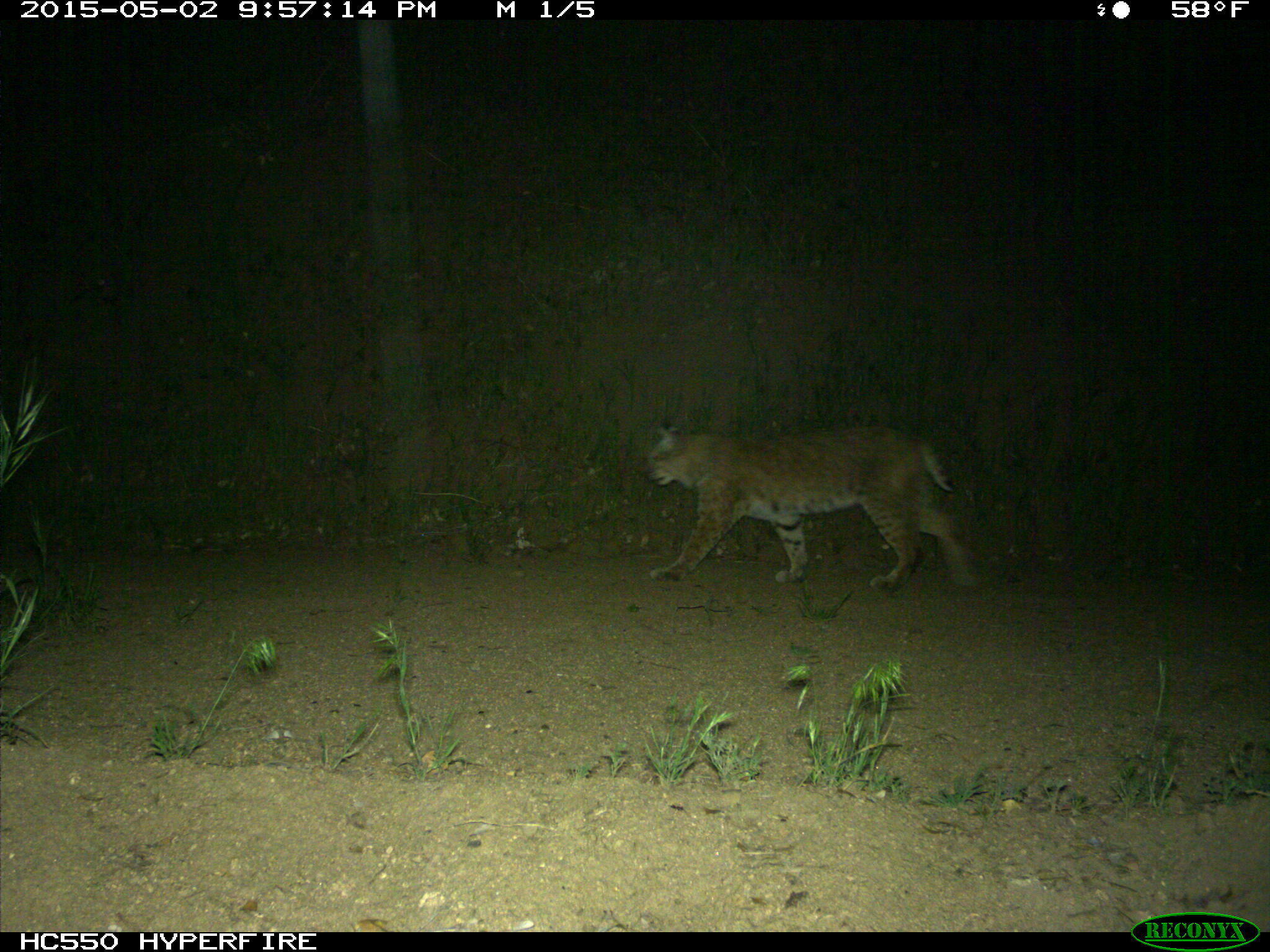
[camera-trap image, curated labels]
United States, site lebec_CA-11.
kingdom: Animalia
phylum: Chordata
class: Mammalia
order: Carnivora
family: Felidae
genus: Lynx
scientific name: Lynx rufus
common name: bobcat